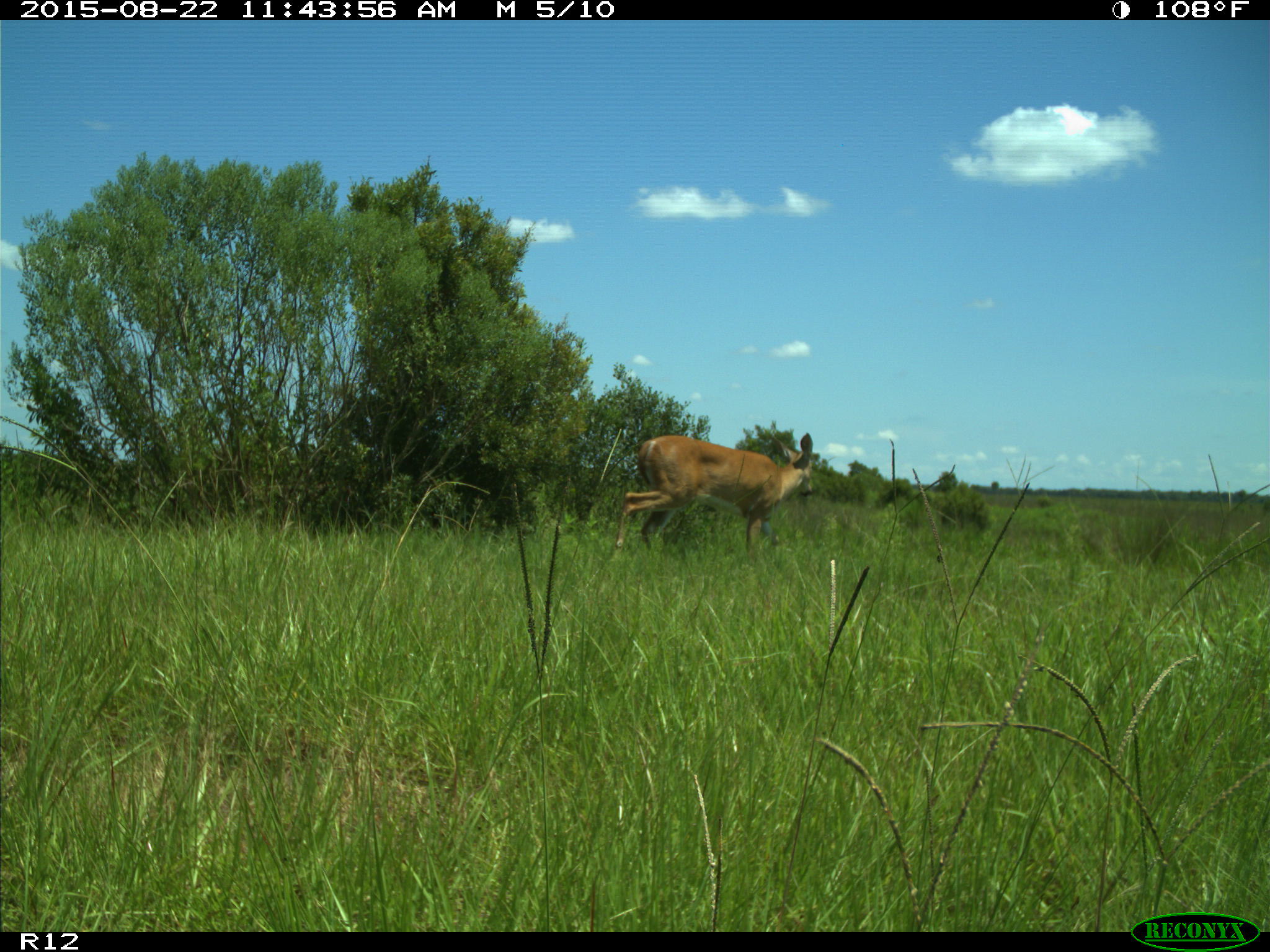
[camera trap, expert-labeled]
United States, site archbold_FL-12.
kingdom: Animalia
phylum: Chordata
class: Mammalia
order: Artiodactyla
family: Cervidae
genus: Odocoileus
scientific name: Odocoileus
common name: deer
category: unidentified deer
Unidentified deer (deer) (Odocoileus).